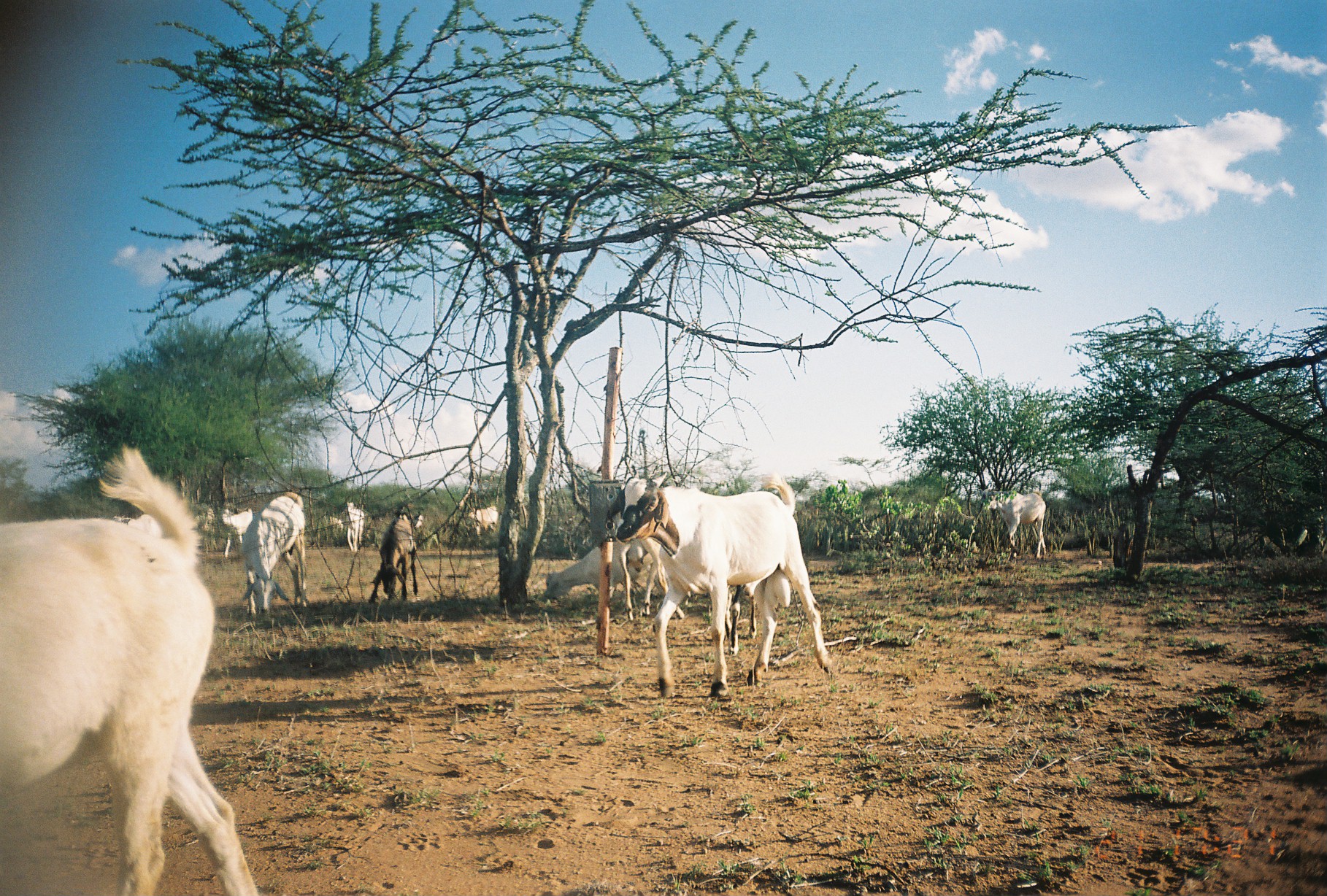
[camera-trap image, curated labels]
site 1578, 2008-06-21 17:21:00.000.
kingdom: Animalia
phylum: Chordata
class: Mammalia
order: Artiodactyla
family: Bovidae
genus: Capra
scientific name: Capra aegagrus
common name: wild goat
Capra aegagrus (wild goat), count 11.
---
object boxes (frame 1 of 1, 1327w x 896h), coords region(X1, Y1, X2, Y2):
capra aegagrus: region(2, 443, 259, 895); region(602, 470, 835, 696); region(229, 492, 306, 608); region(612, 521, 684, 621); region(544, 538, 628, 602); region(977, 484, 1049, 558); region(369, 510, 419, 602); region(721, 580, 759, 650); region(217, 505, 254, 558); region(190, 507, 218, 552); region(342, 505, 365, 553); region(469, 504, 499, 532); region(320, 514, 342, 530); region(407, 514, 423, 530)